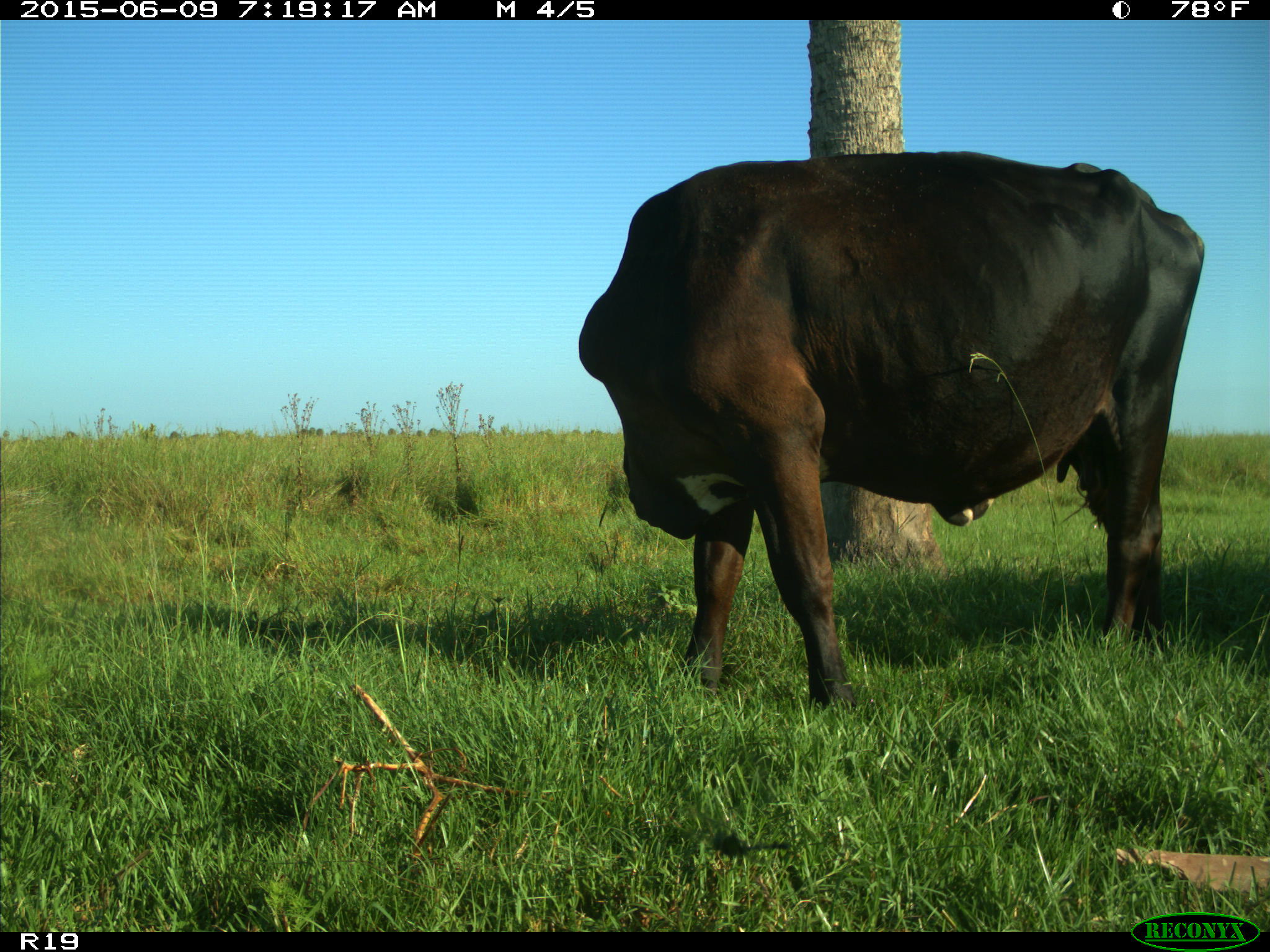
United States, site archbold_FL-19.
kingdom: Animalia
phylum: Chordata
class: Mammalia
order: Artiodactyla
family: Bovidae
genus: Bos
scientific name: Bos taurus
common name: domestic cow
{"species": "Bos taurus (domestic cow)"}